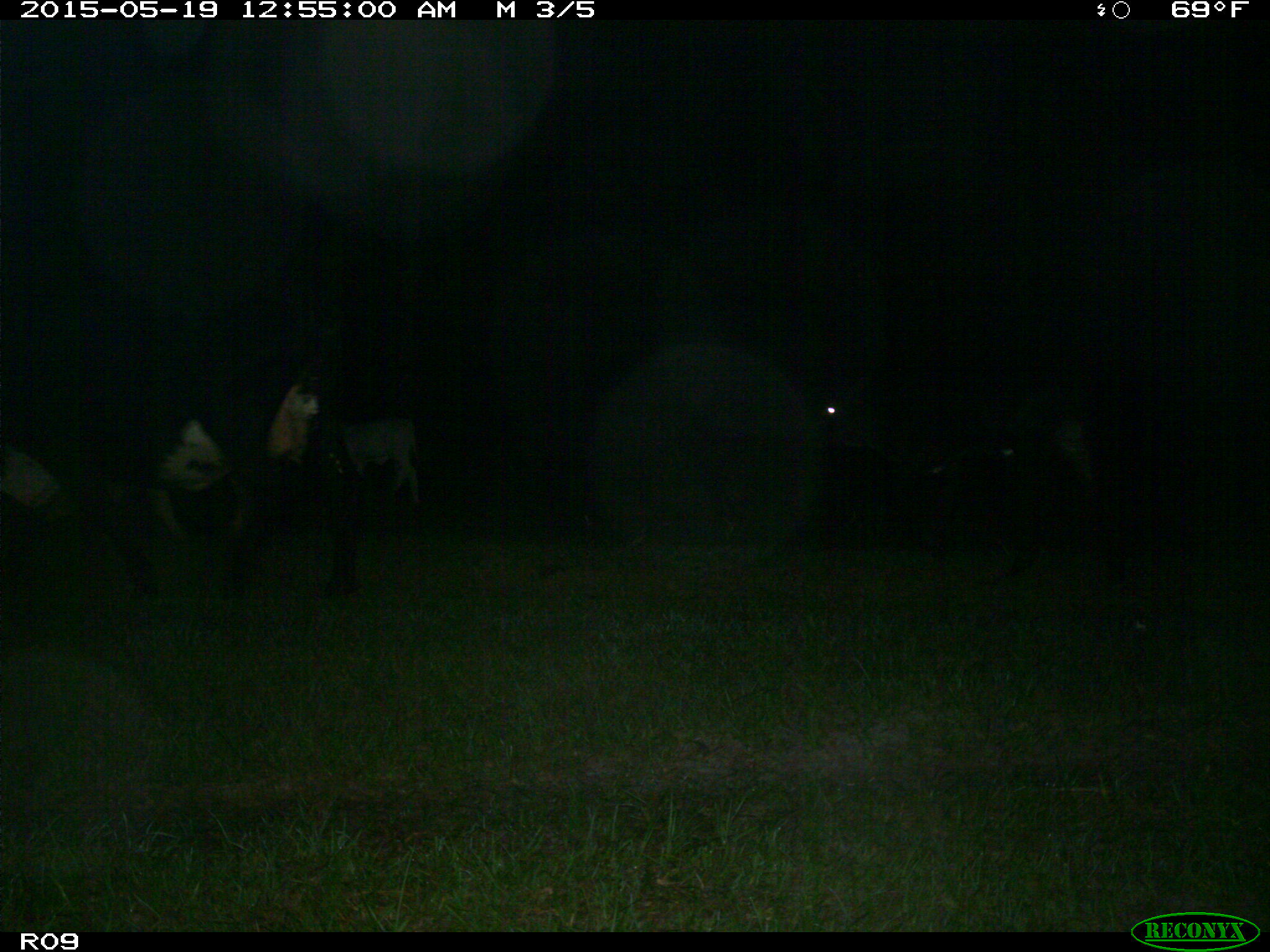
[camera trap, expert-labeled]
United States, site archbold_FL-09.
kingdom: Animalia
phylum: Chordata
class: Mammalia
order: Artiodactyla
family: Bovidae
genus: Bos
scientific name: Bos taurus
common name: domestic cow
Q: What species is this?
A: Bos taurus (domestic cow).